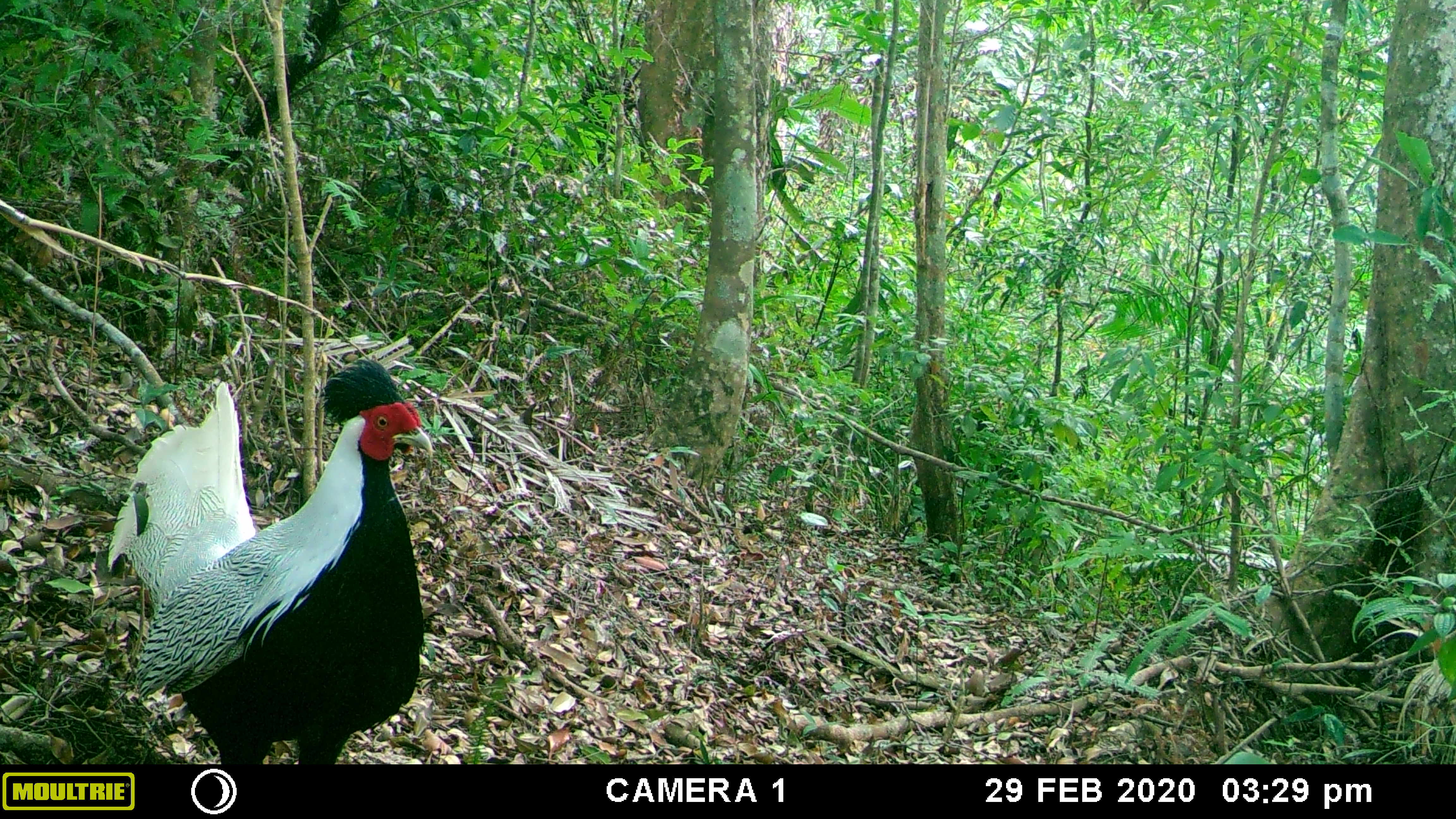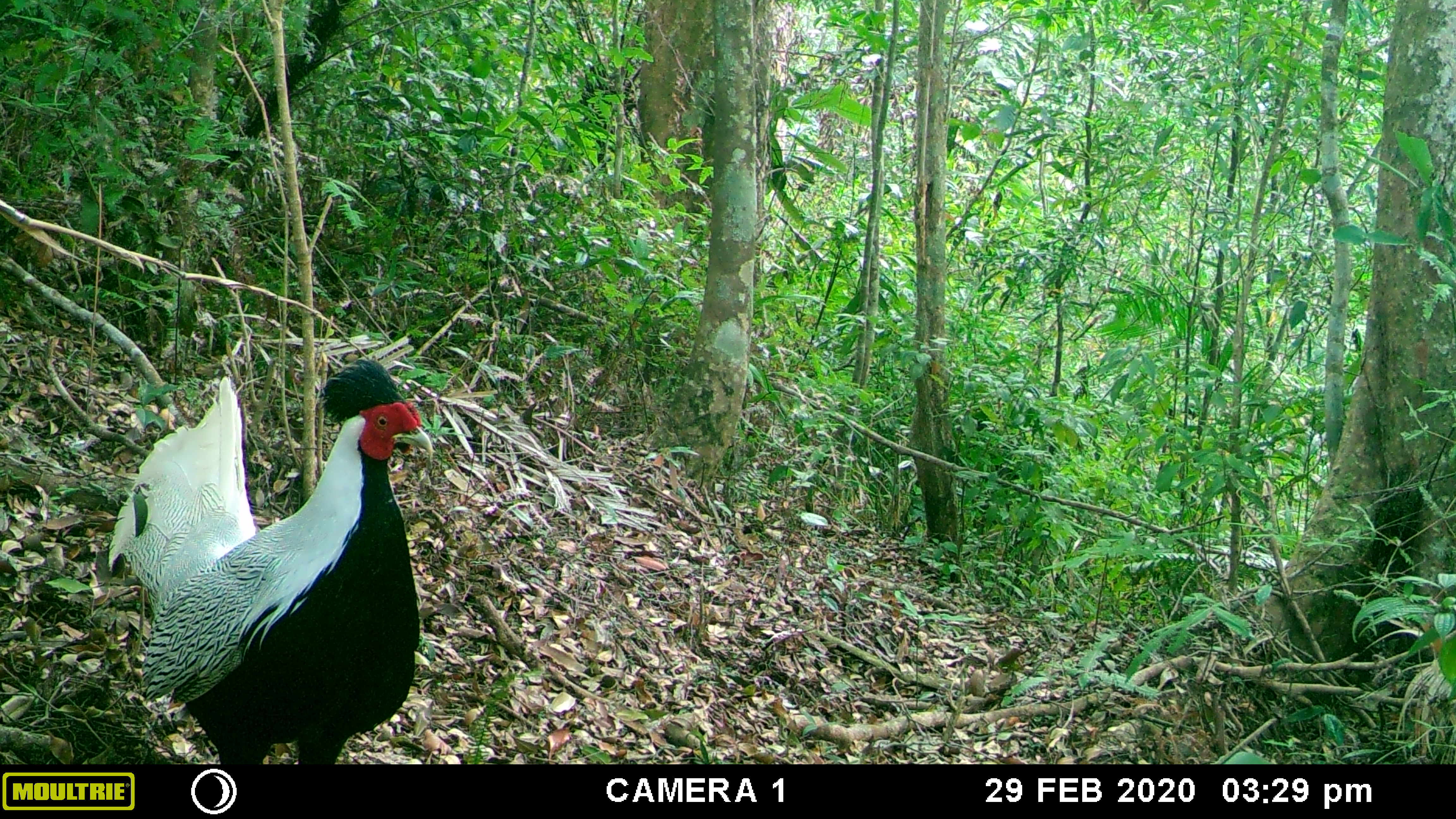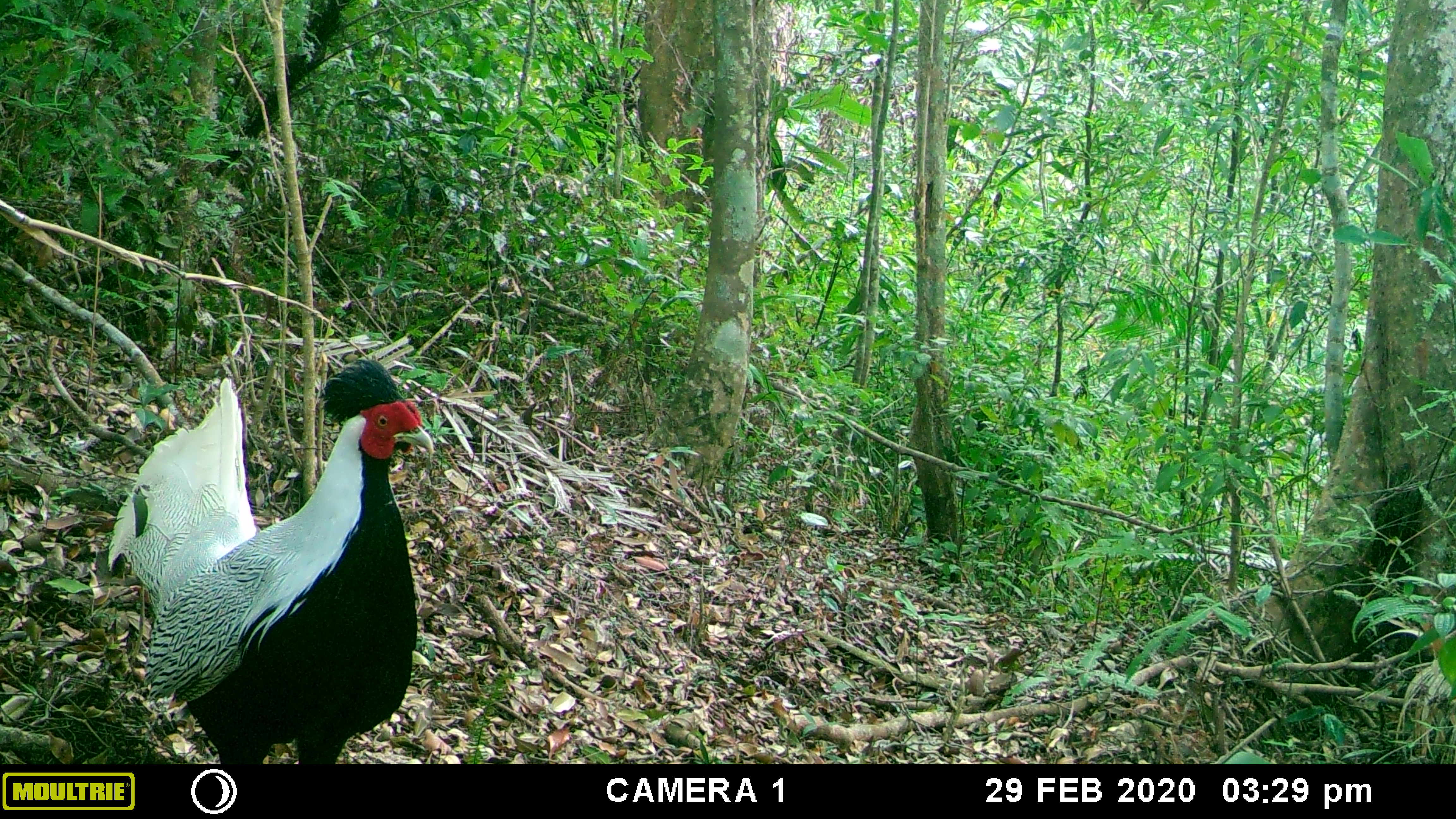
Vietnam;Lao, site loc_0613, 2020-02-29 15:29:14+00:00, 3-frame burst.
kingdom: Animalia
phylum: Chordata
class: Aves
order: Galliformes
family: Phasianidae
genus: Lophura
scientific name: Lophura nycthemera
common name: silver pheasant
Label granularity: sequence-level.